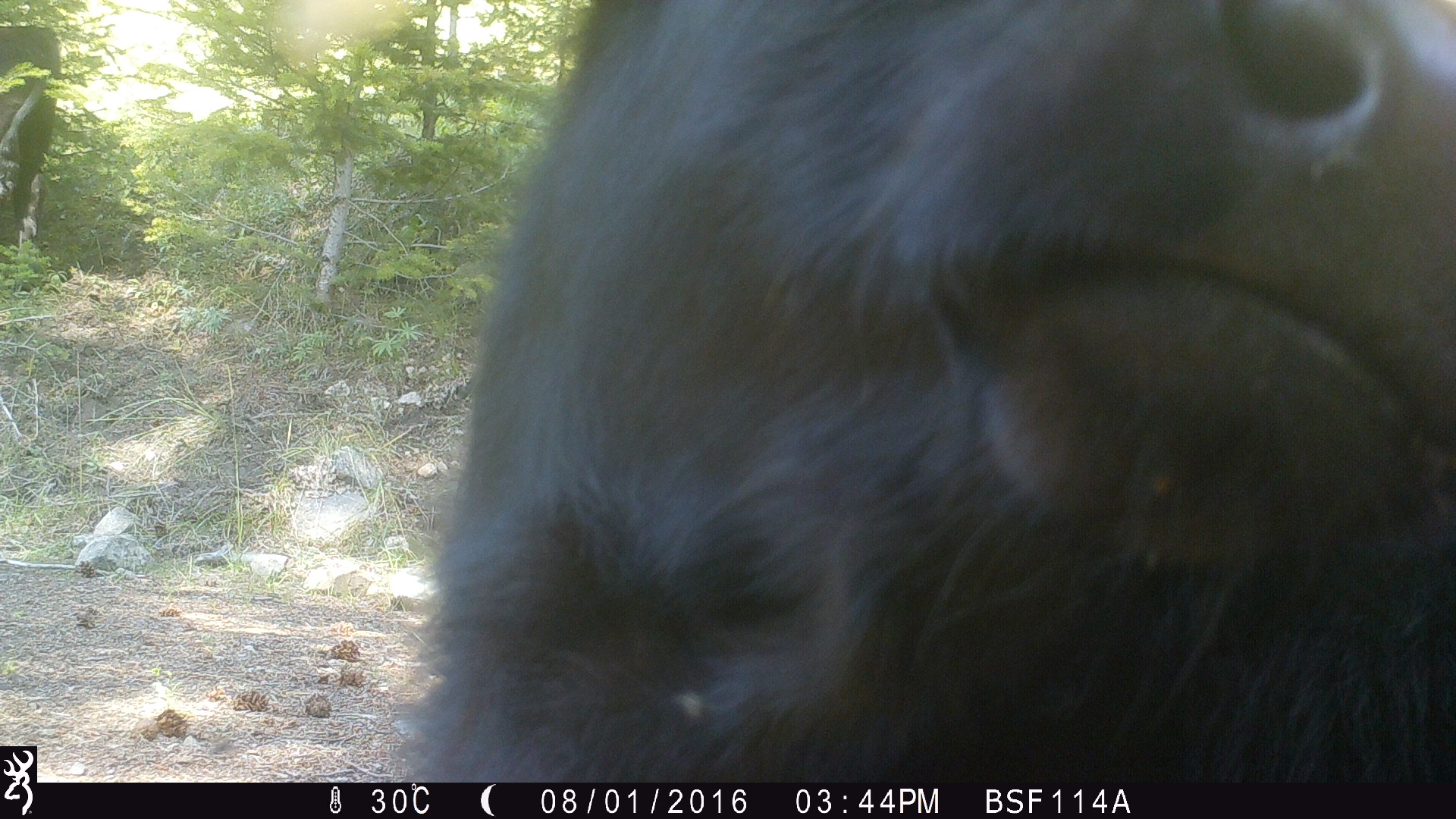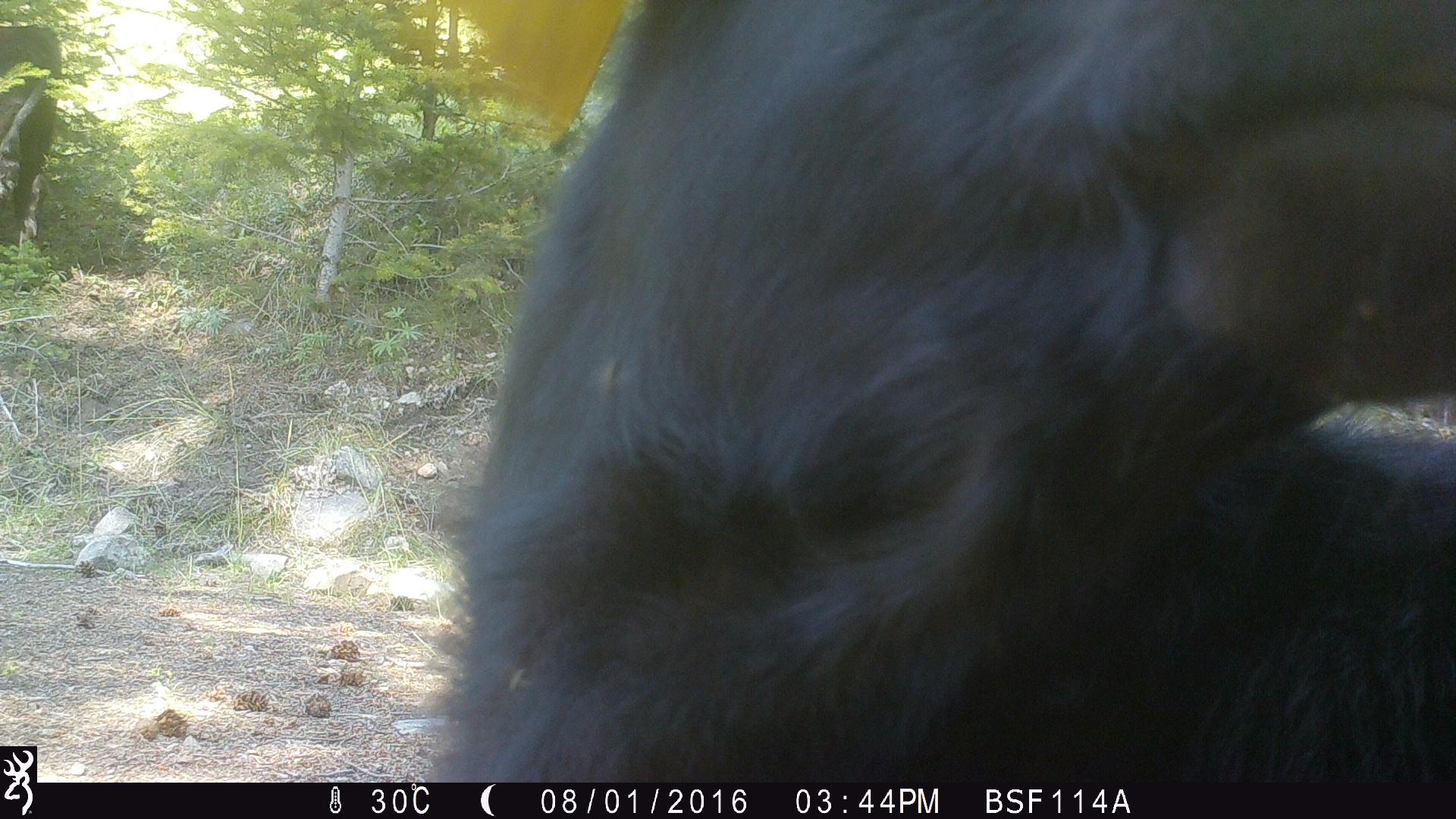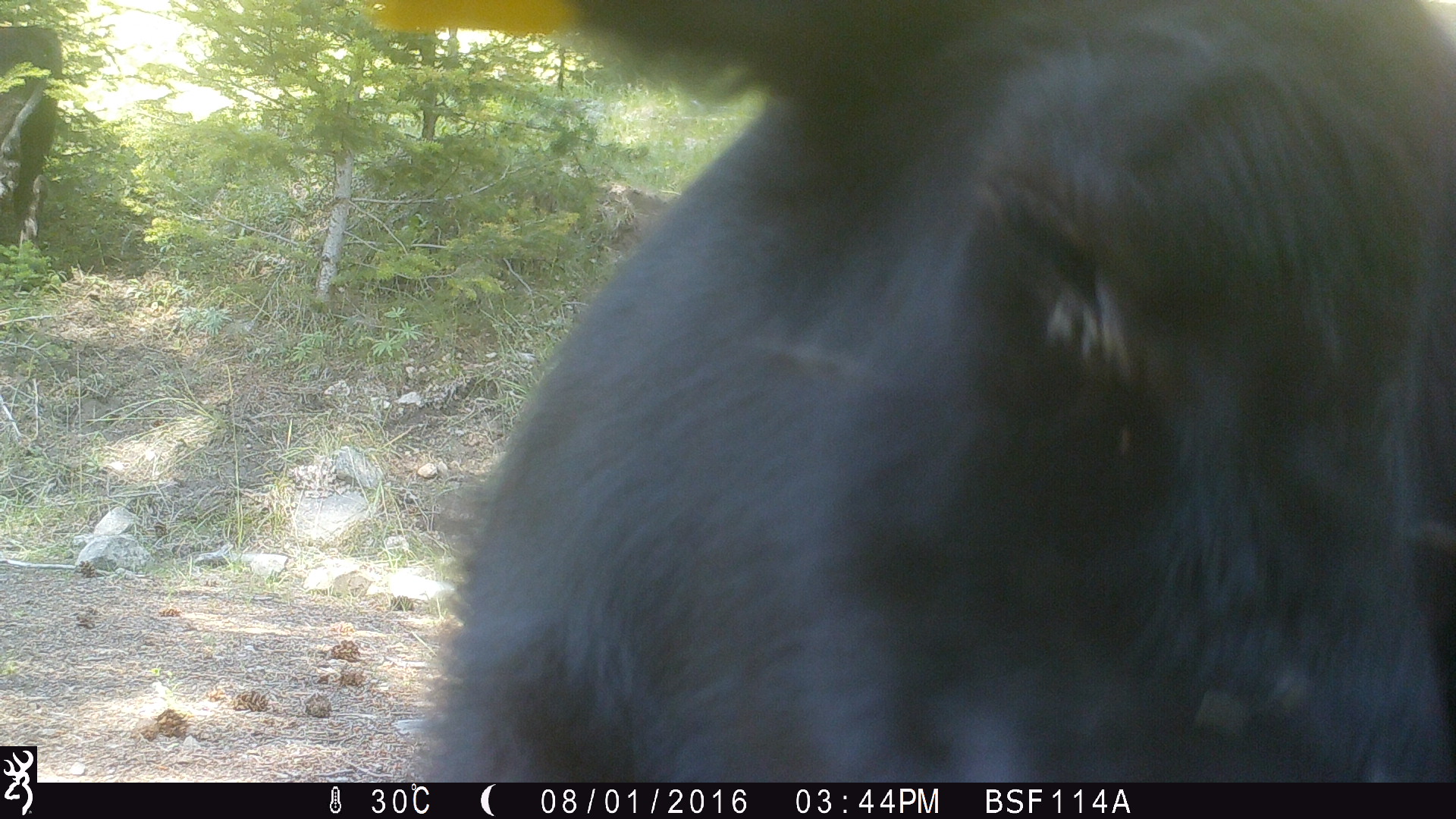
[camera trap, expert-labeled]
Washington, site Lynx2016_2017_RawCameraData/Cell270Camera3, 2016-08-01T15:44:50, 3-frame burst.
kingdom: Animalia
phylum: Chordata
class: Mammalia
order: Artiodactyla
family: Bovidae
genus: Bos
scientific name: Bos taurus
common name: domestic cattle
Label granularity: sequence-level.